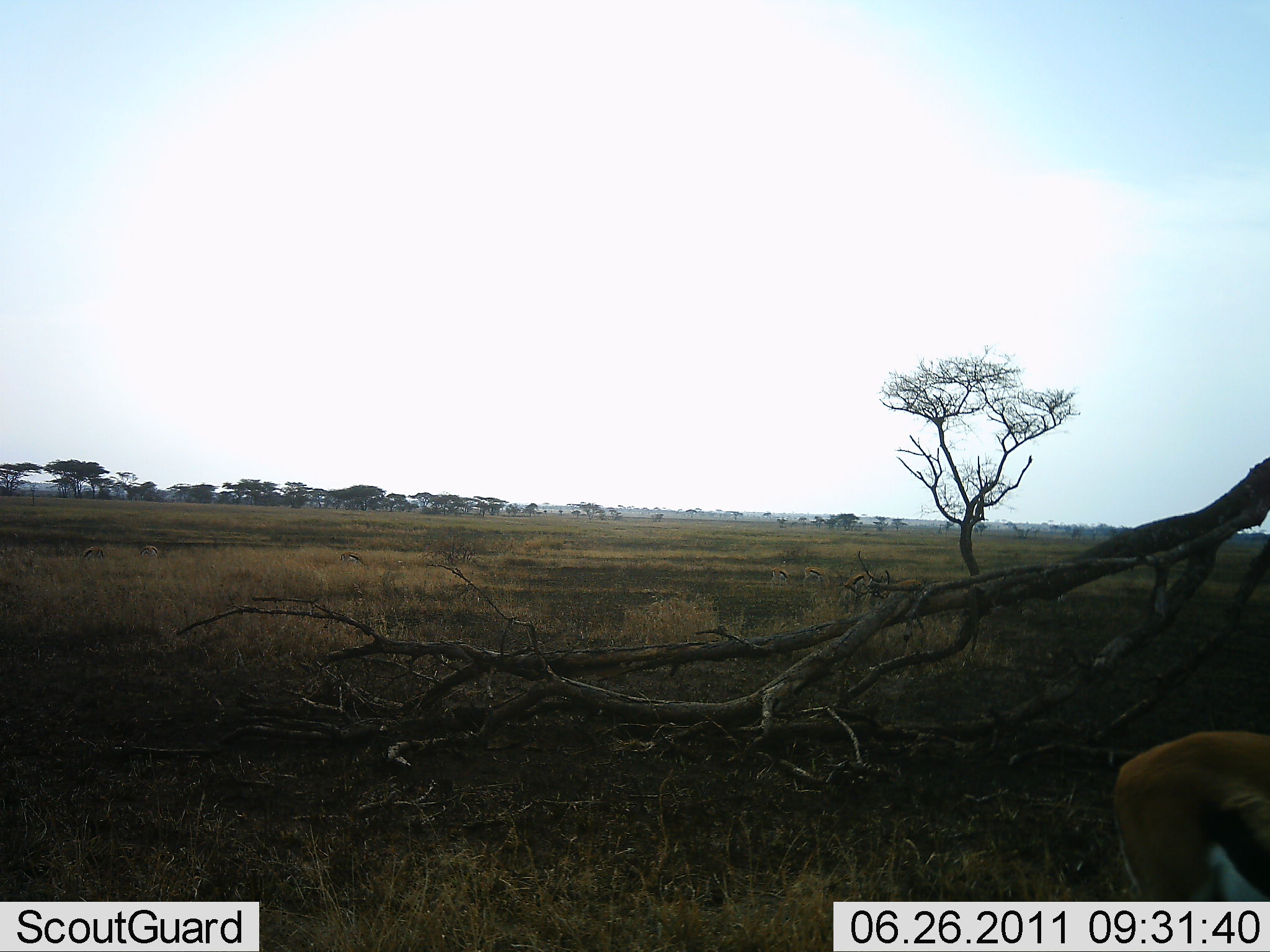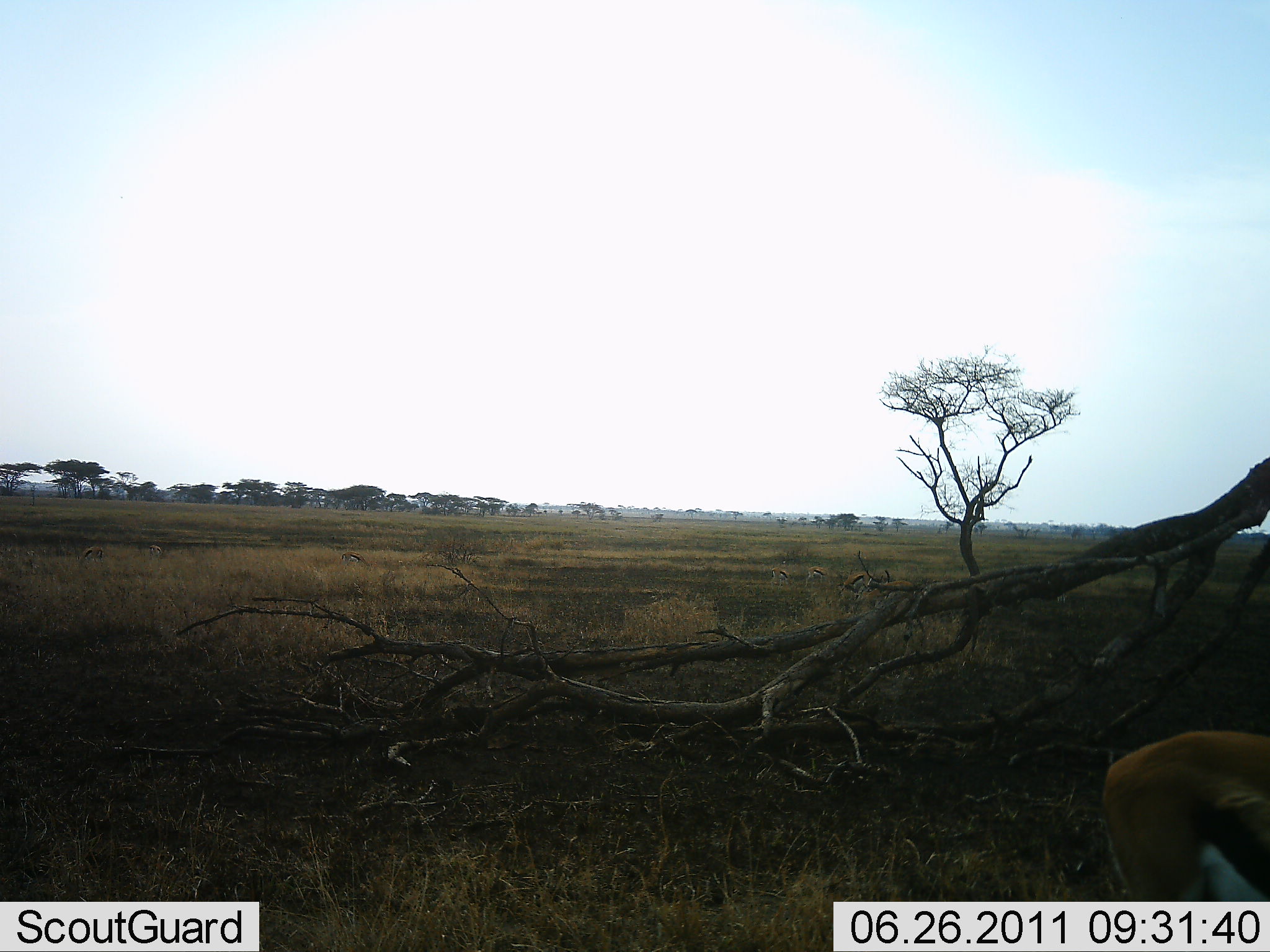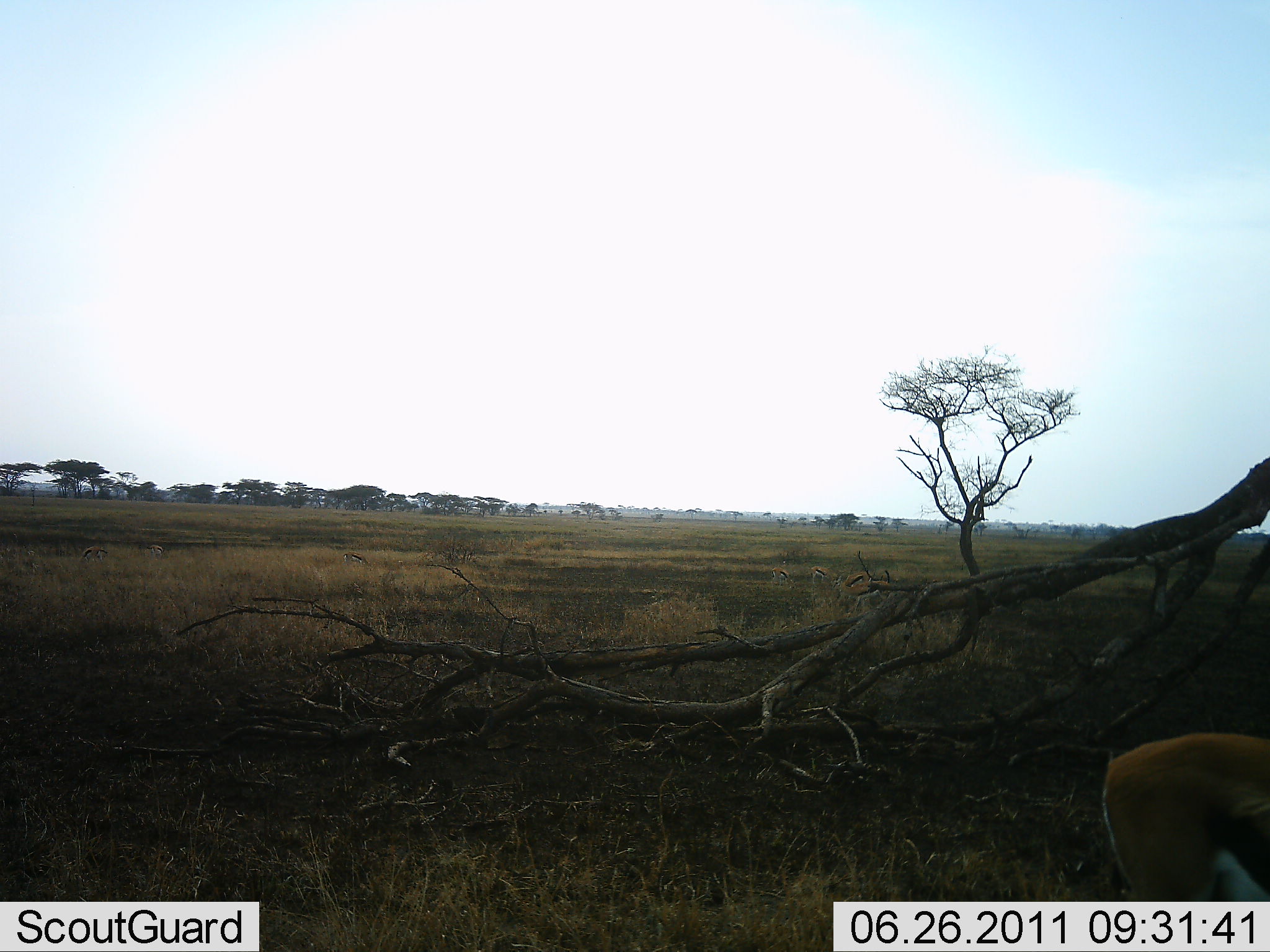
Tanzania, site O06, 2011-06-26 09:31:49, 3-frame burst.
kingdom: Animalia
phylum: Chordata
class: Mammalia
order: Artiodactyla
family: Bovidae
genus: Eudorcas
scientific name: Eudorcas thomsonii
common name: thomson's gazelle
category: gazellethomsons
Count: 2.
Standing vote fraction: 55%.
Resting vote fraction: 0%.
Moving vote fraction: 27%.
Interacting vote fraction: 0%.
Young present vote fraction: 0%.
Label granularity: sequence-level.